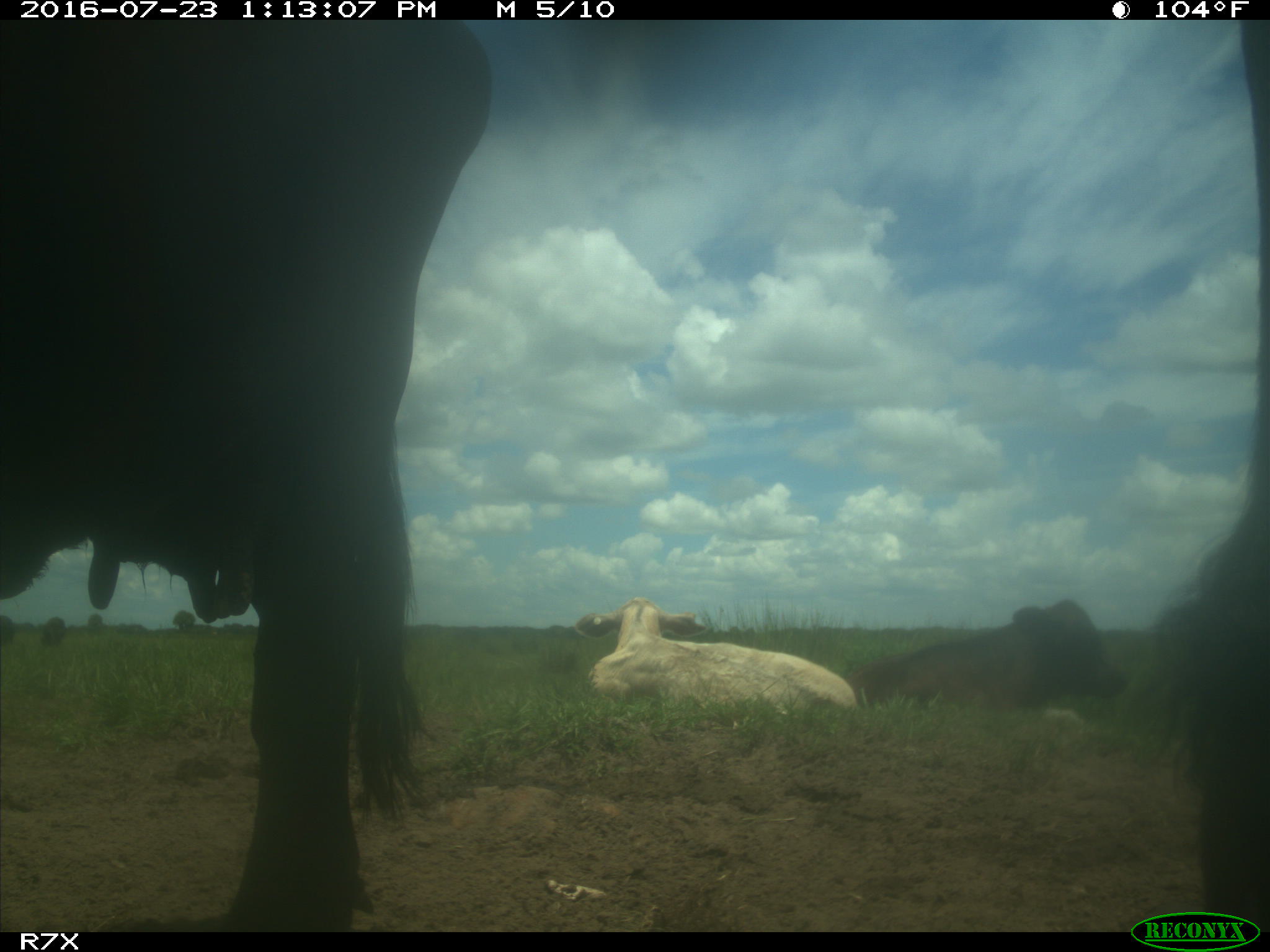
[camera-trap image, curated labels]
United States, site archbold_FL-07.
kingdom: Animalia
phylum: Chordata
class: Mammalia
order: Artiodactyla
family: Bovidae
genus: Bos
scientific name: Bos taurus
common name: domestic cow